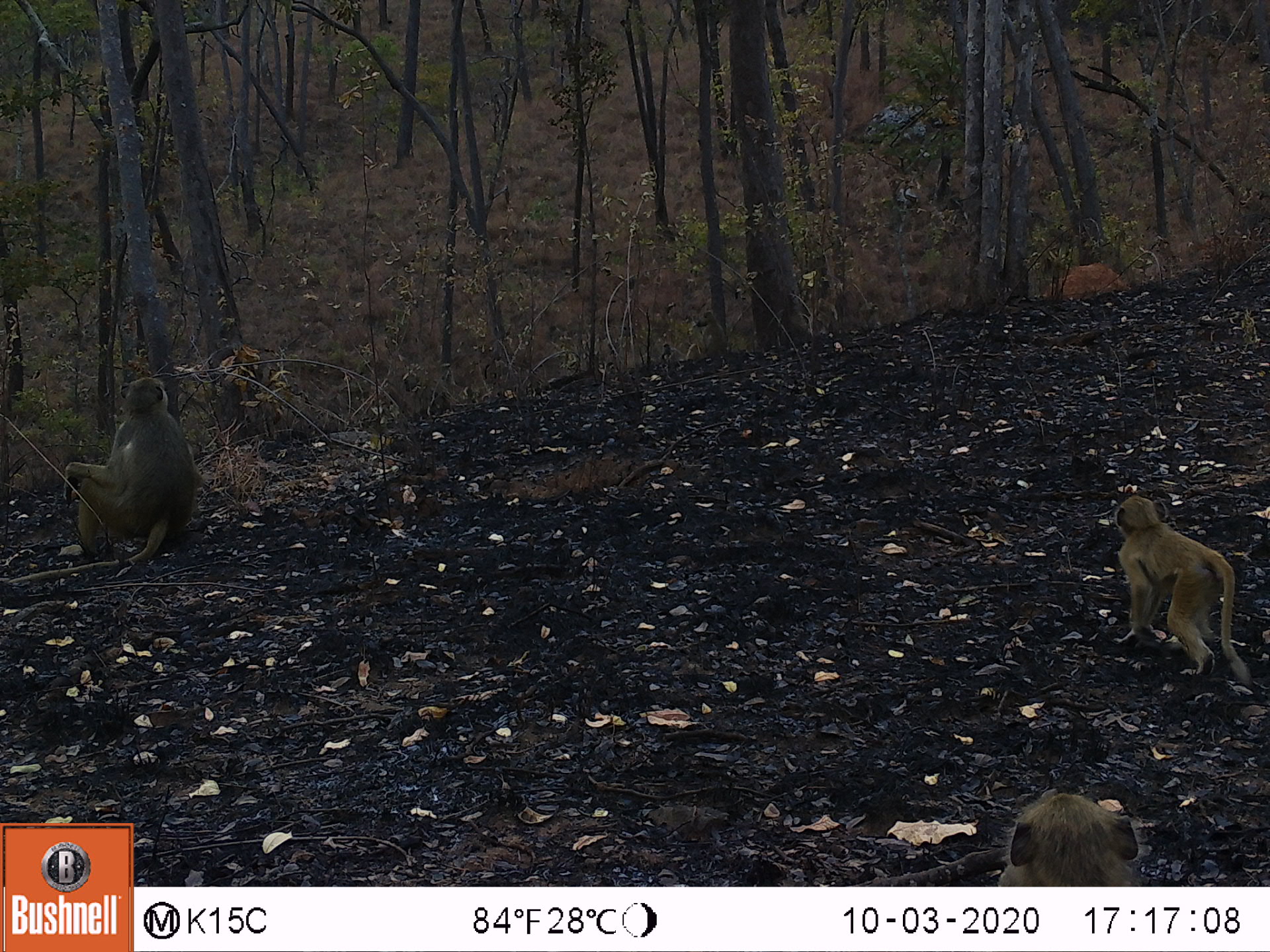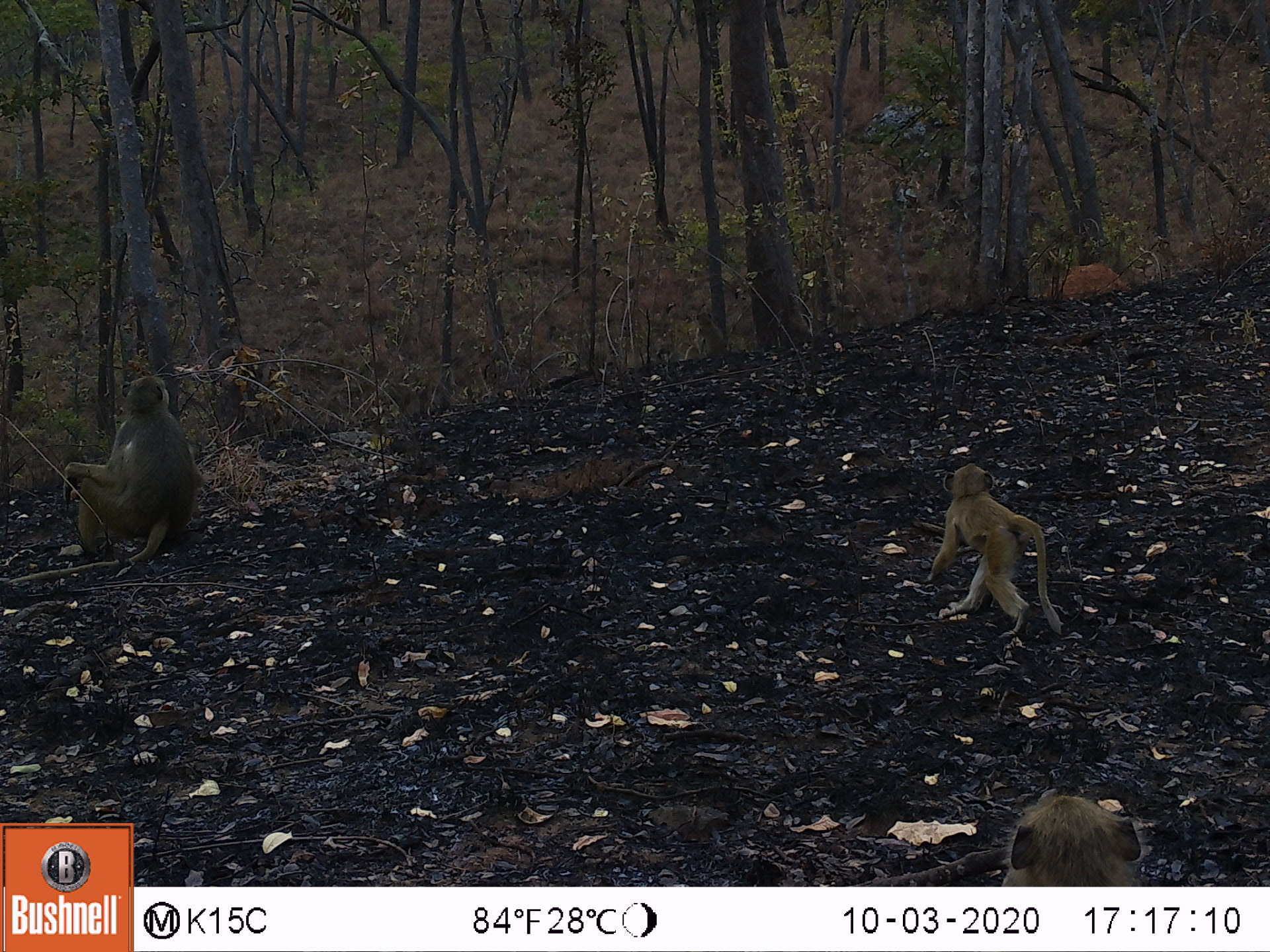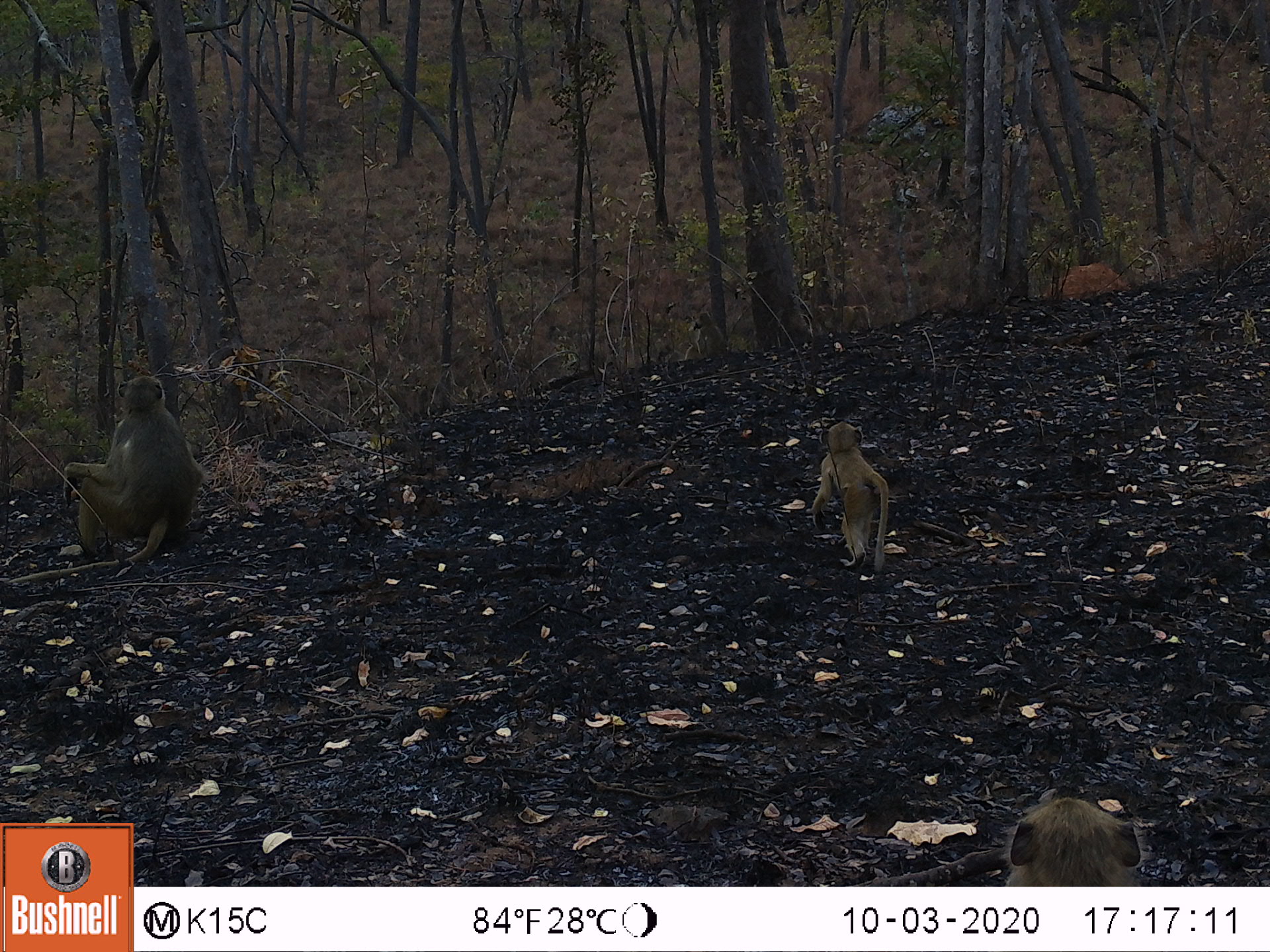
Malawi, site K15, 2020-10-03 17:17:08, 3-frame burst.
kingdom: Animalia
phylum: Chordata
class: Mammalia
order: Primates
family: Cercopithecidae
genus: Papio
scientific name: Papio cynocephalus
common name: yellow baboon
Yellow baboon (Papio cynocephalus), count 3.